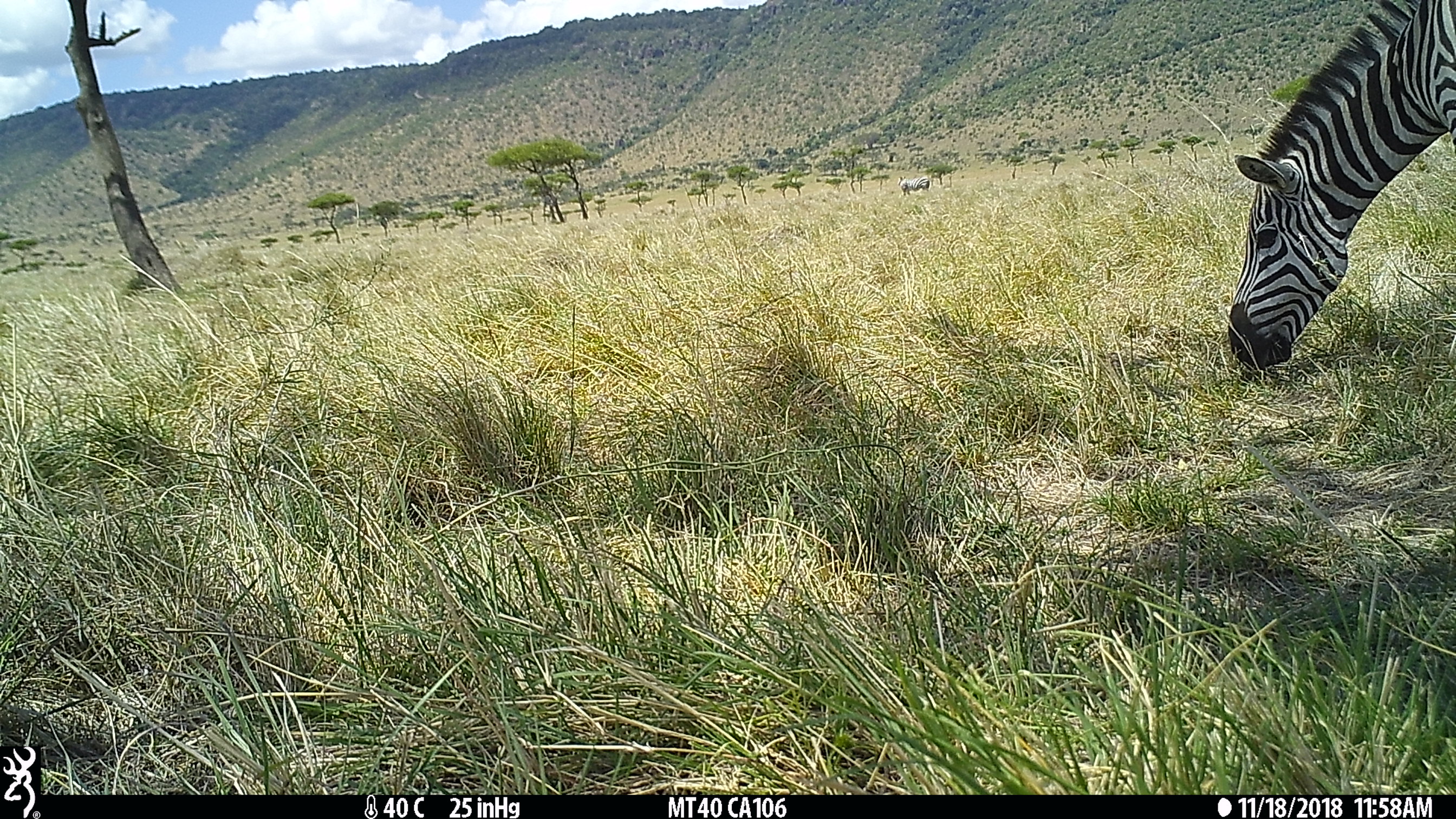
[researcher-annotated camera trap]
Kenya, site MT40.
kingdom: Animalia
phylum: Chordata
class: Mammalia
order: Perissodactyla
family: Equidae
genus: Equus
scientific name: Equus quagga burchellii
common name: burchell's zebra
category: zebra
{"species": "zebra (burchell's zebra) (Equus quagga burchellii)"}